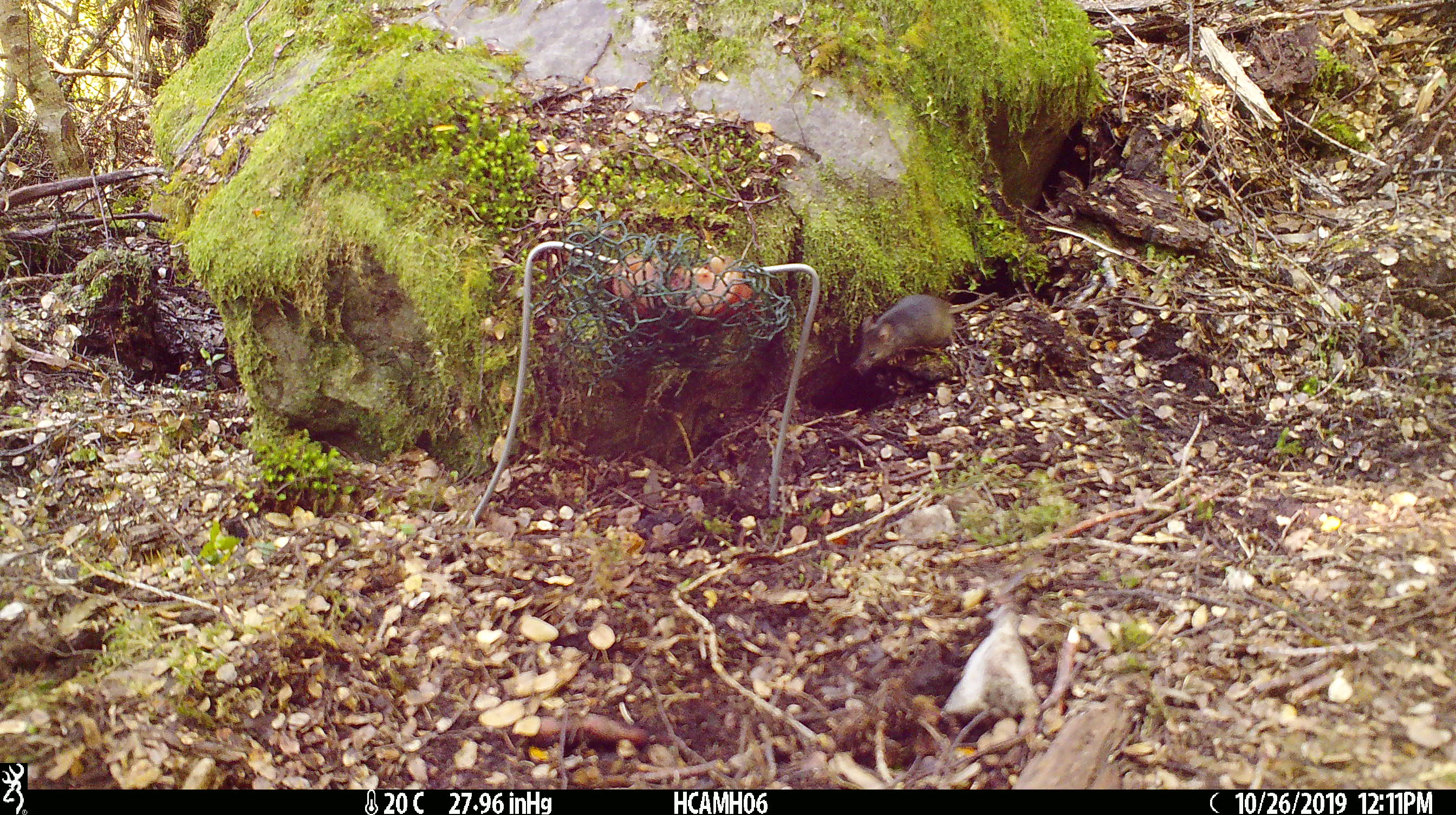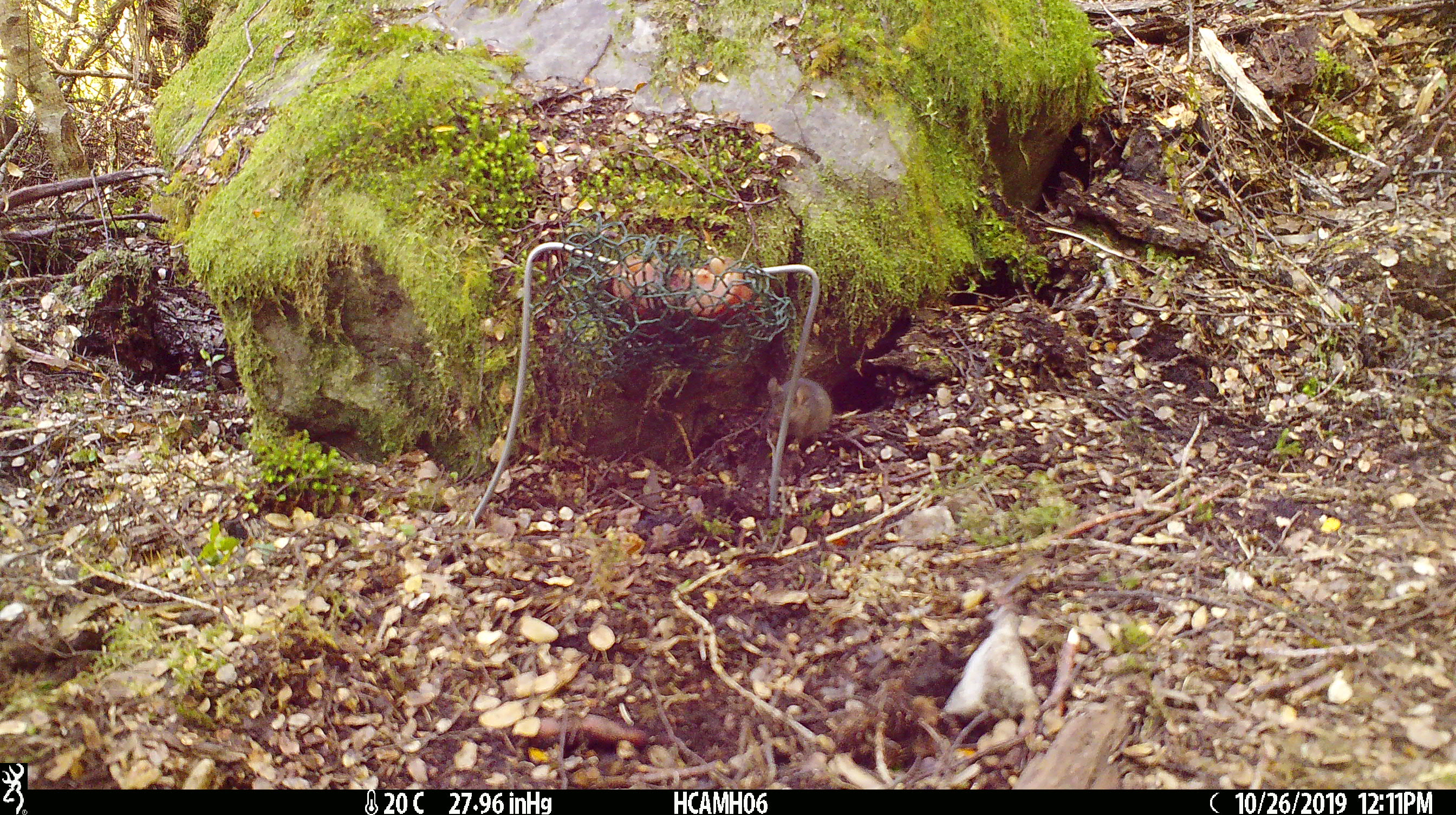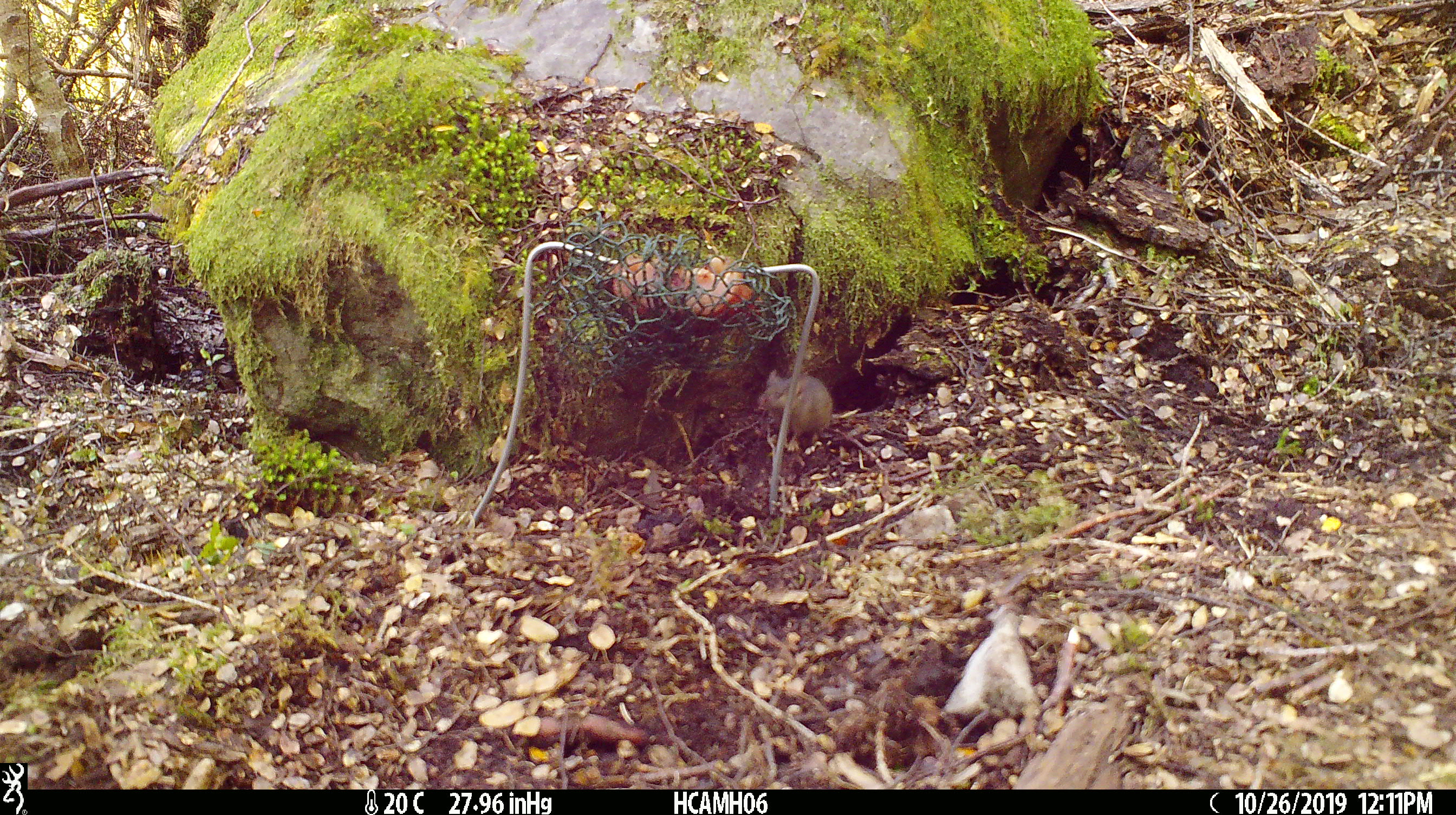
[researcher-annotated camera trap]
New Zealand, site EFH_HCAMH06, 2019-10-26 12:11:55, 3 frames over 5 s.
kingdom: Animalia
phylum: Chordata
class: Mammalia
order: Rodentia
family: Muridae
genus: Mus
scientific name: Mus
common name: mouse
Mouse (Mus).